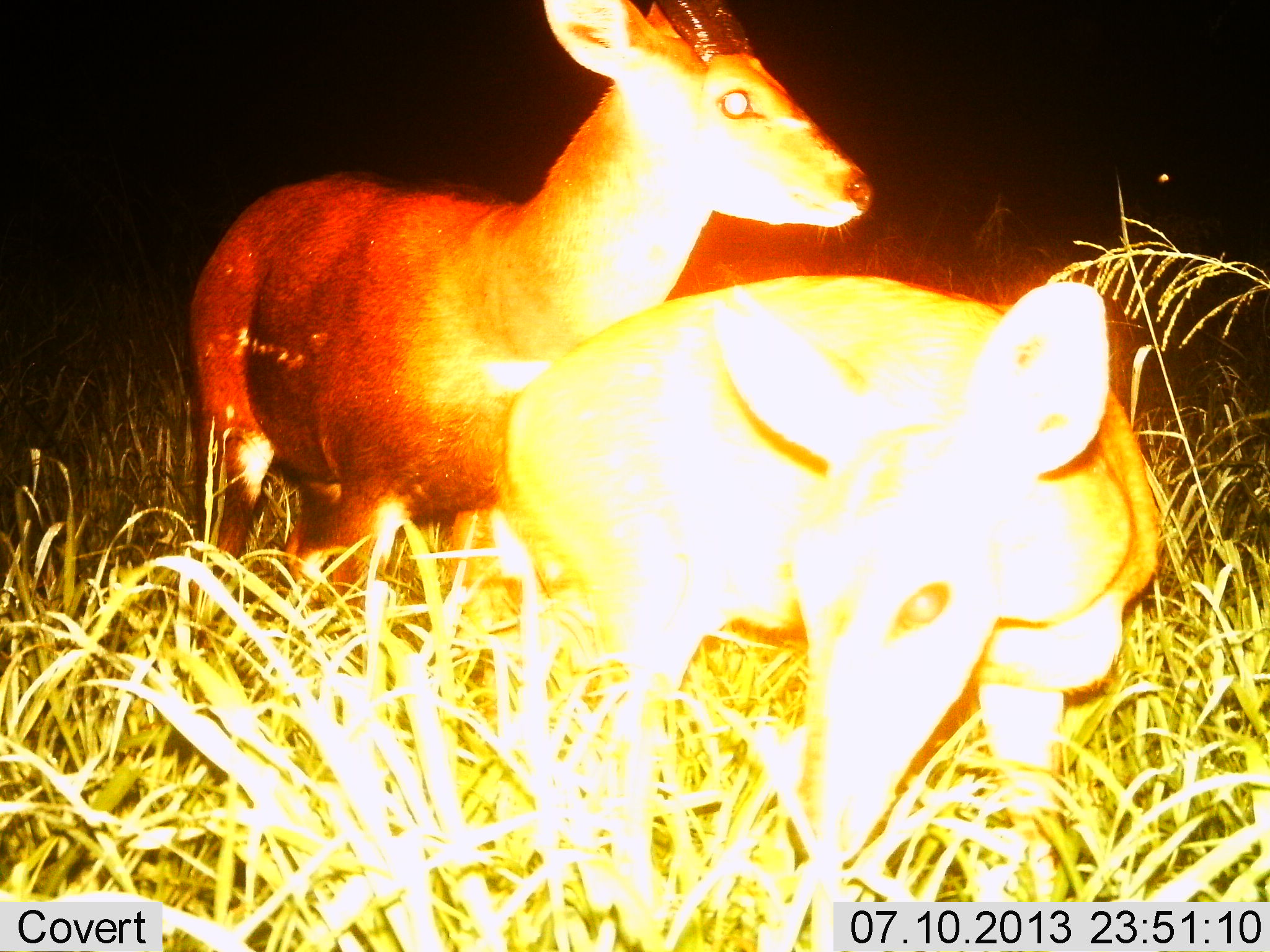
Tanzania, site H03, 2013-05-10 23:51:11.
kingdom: Animalia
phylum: Chordata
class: Mammalia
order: Artiodactyla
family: Bovidae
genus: Redunca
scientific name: Redunca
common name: reedbuck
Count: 2.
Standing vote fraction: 89%.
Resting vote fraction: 0%.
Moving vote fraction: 6%.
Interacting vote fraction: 0%.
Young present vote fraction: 6%.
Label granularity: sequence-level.